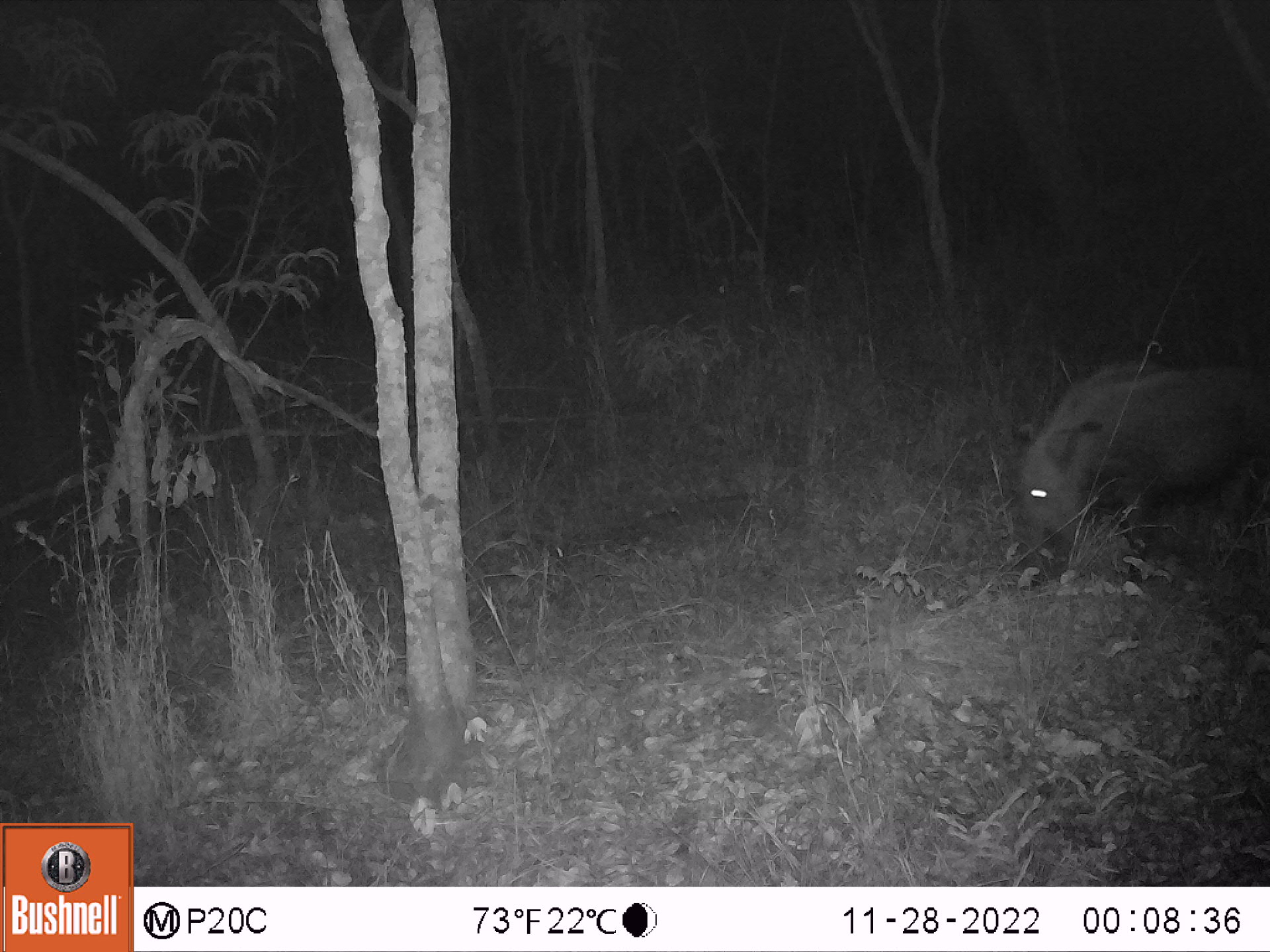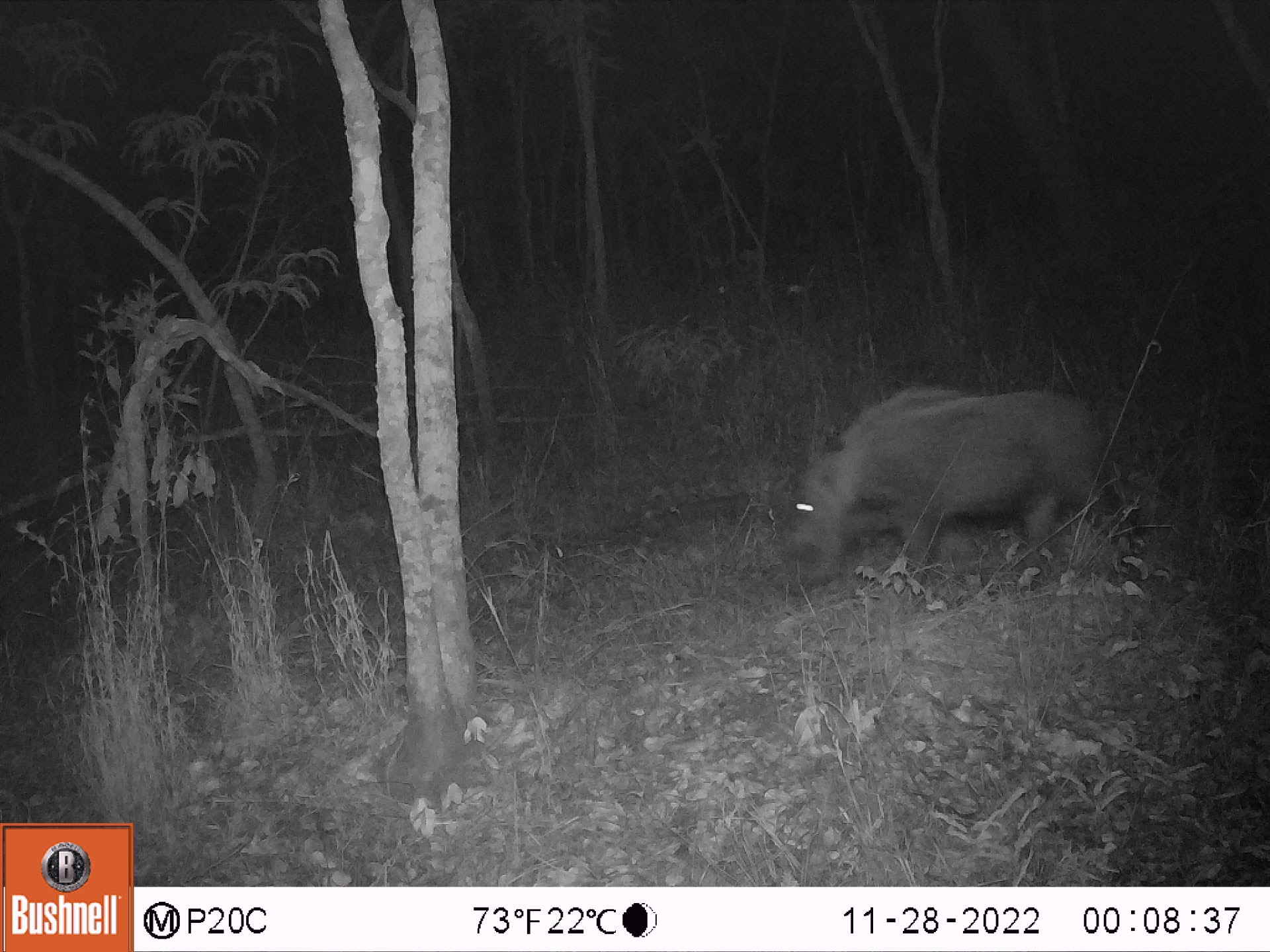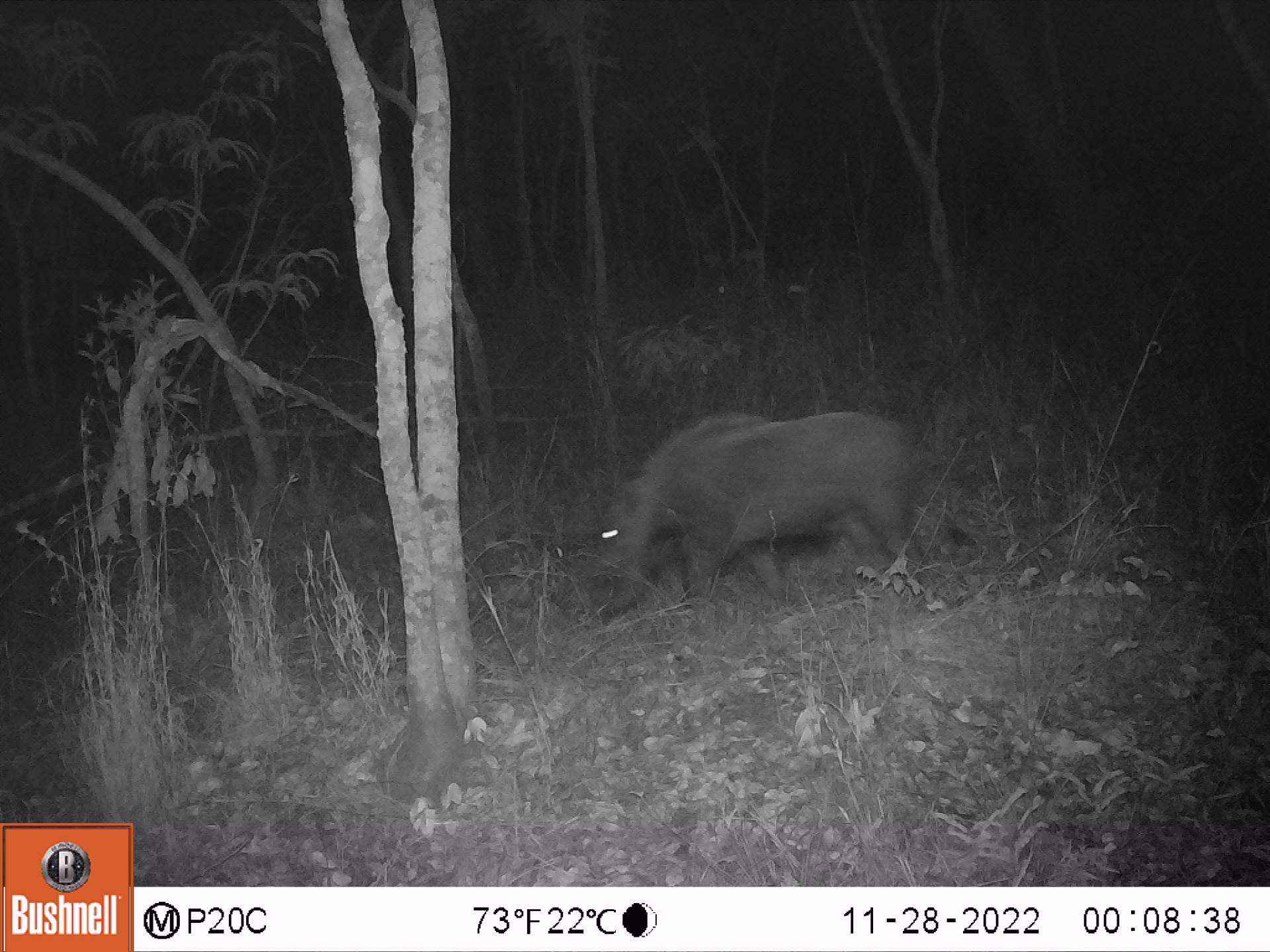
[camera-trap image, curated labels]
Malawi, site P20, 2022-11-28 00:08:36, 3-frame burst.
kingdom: Animalia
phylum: Chordata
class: Mammalia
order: Artiodactyla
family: Suidae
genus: Potamochoerus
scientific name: Potamochoerus larvatus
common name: bushpig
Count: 1.